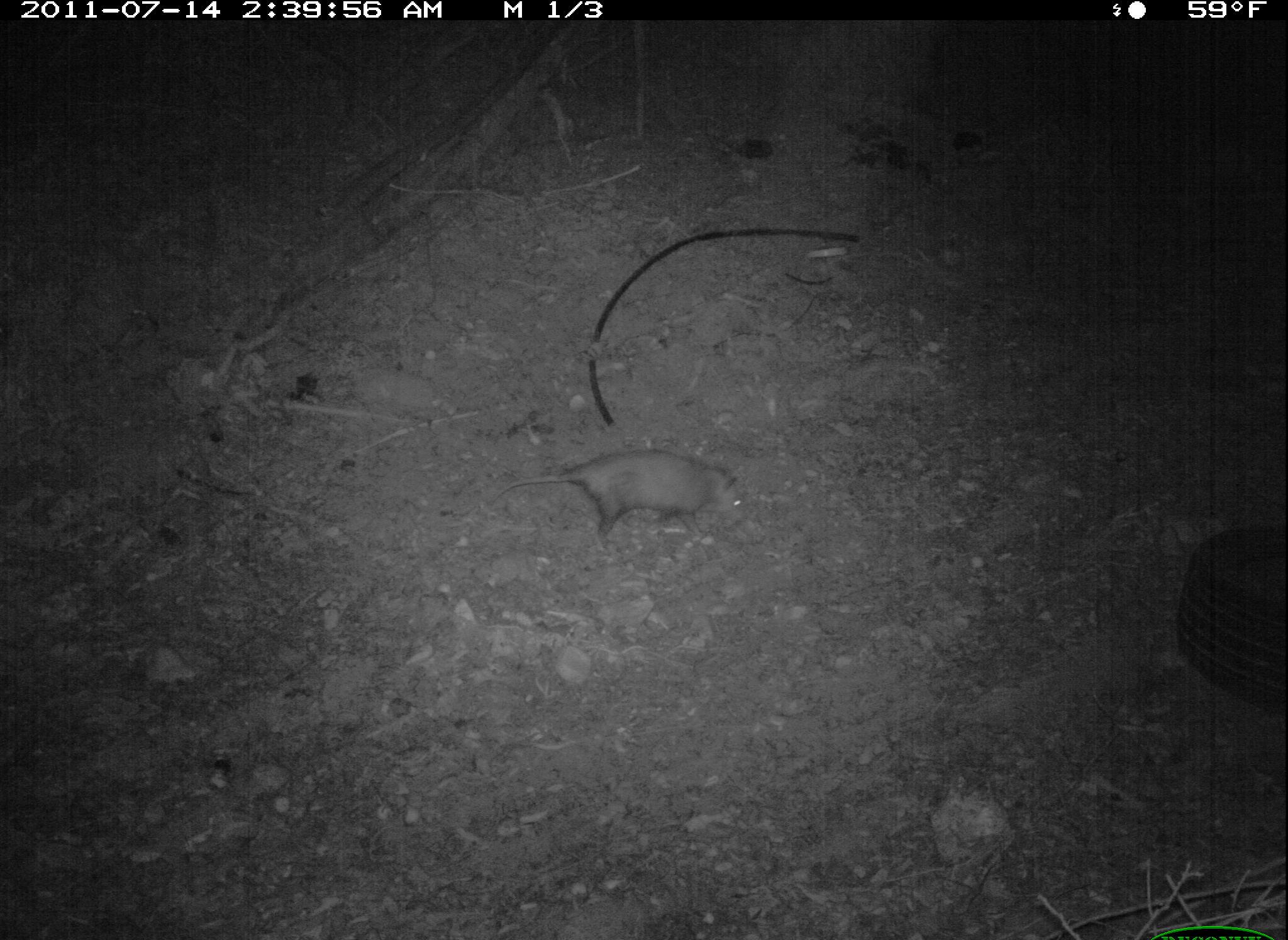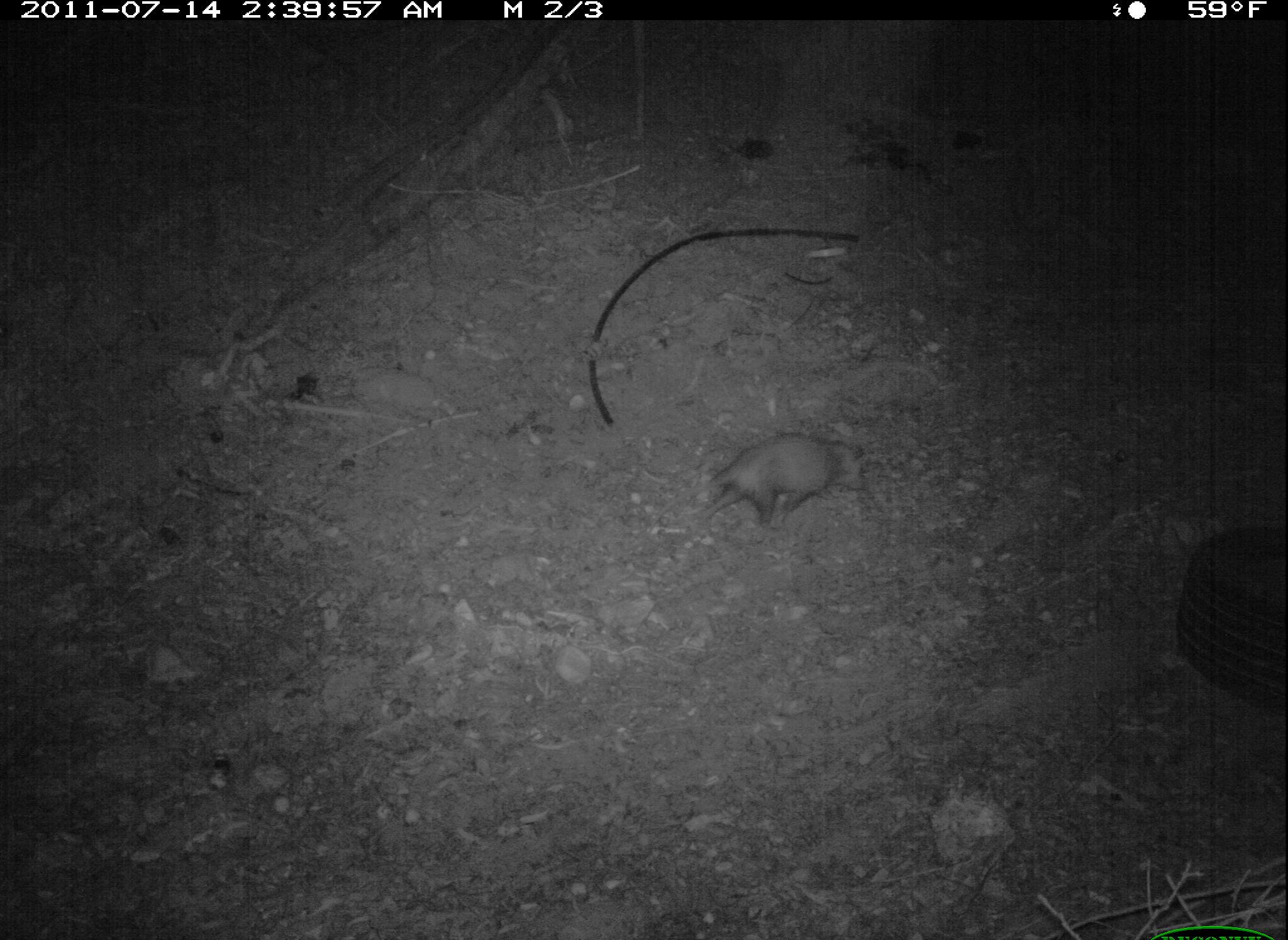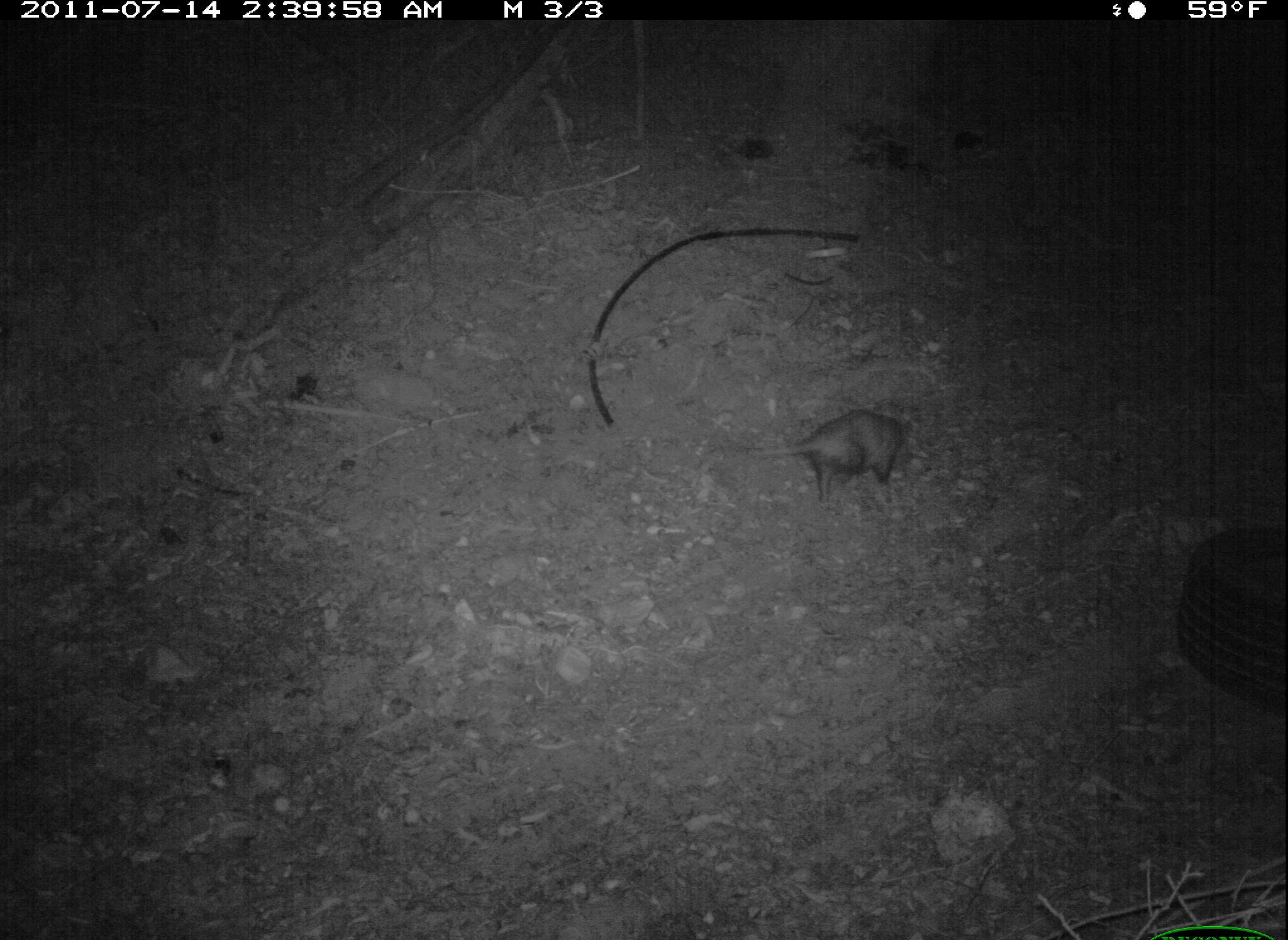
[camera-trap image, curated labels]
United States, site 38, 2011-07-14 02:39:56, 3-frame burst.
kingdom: Animalia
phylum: Chordata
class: Mammalia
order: Didelphimorphia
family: Didelphidae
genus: Didelphis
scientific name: Didelphis virginiana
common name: virginia opossum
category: opossum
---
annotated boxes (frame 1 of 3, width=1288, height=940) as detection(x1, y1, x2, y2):
opossum: detection(501, 427, 787, 556)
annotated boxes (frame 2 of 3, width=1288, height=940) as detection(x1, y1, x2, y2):
opossum: detection(658, 395, 900, 549)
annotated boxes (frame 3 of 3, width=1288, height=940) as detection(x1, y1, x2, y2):
opossum: detection(762, 396, 940, 501)